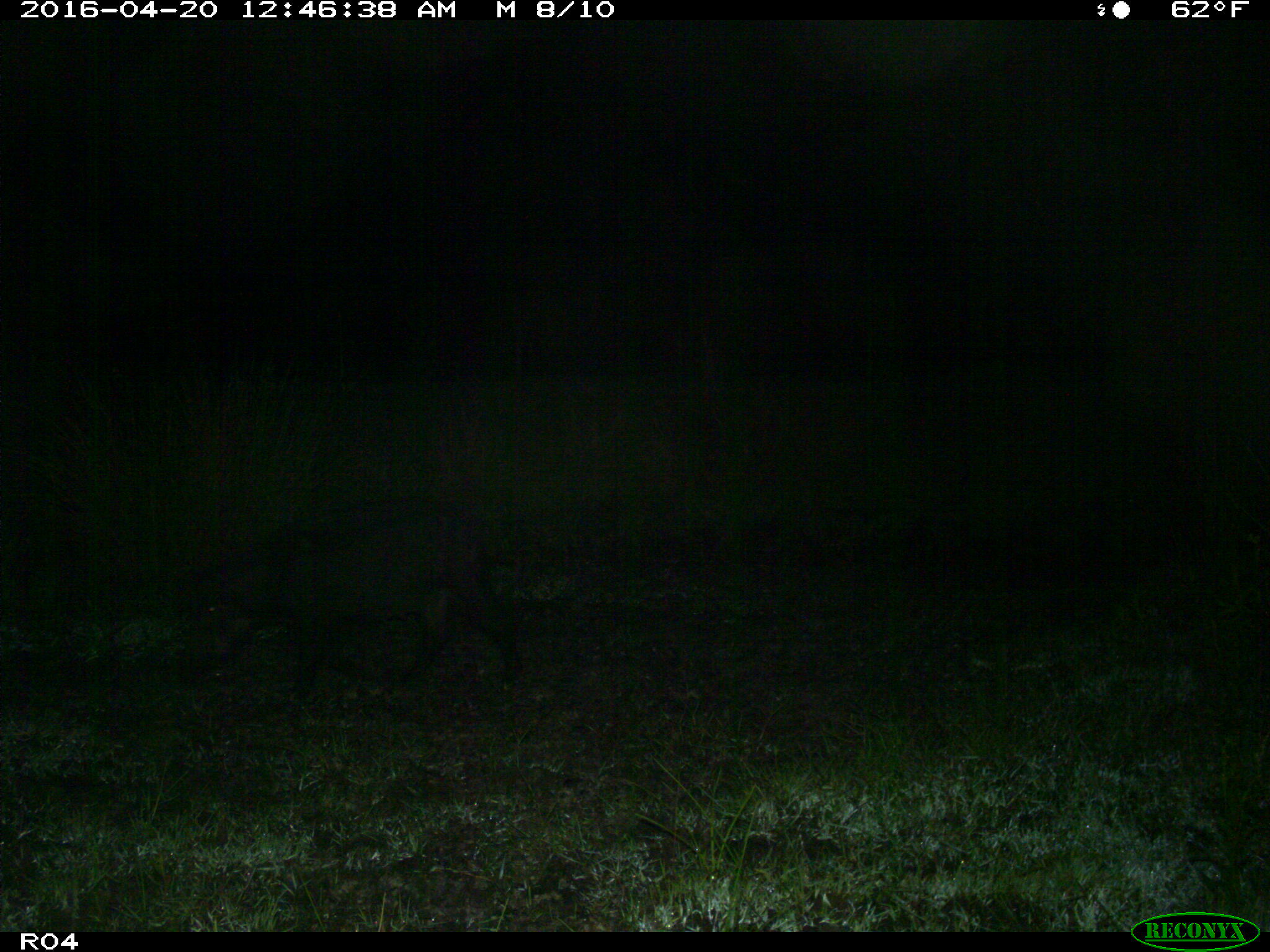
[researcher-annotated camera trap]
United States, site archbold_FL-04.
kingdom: Animalia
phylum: Chordata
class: Mammalia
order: Artiodactyla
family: Suidae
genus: Sus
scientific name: Sus scrofa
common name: wild boar